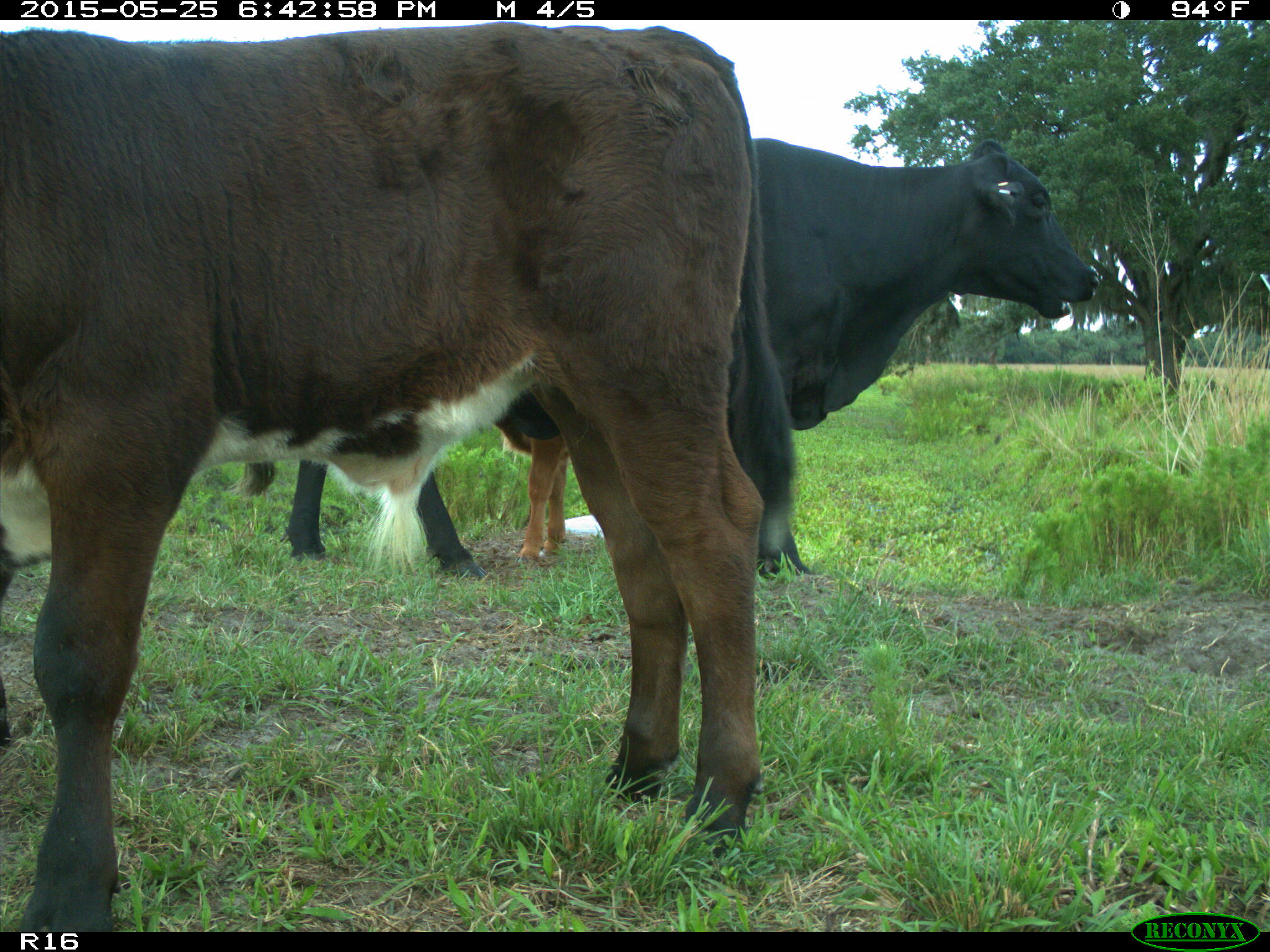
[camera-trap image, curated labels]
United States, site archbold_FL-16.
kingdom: Animalia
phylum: Chordata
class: Mammalia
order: Artiodactyla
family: Bovidae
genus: Bos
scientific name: Bos taurus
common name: domestic cow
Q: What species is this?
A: Bos taurus (domestic cow).